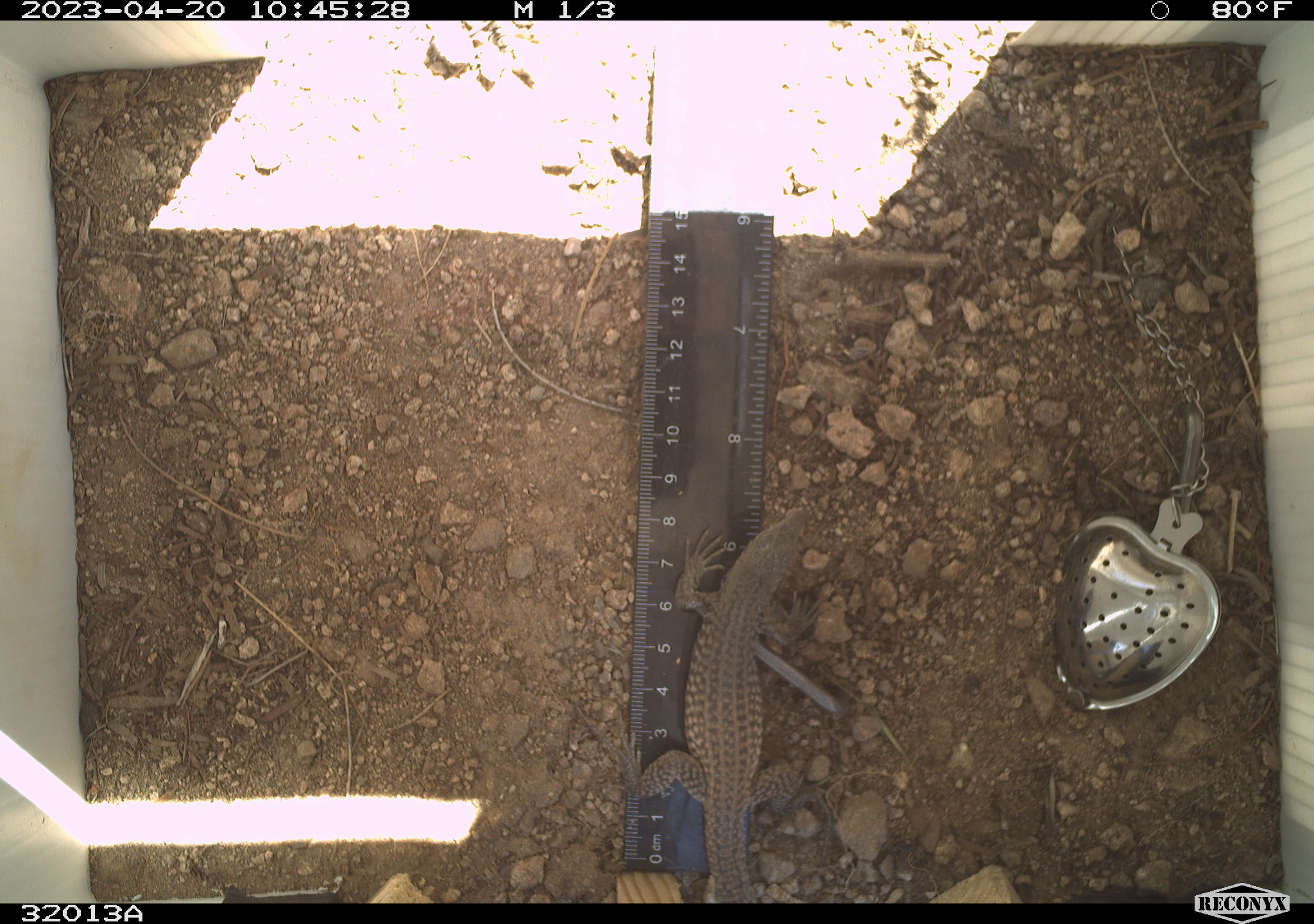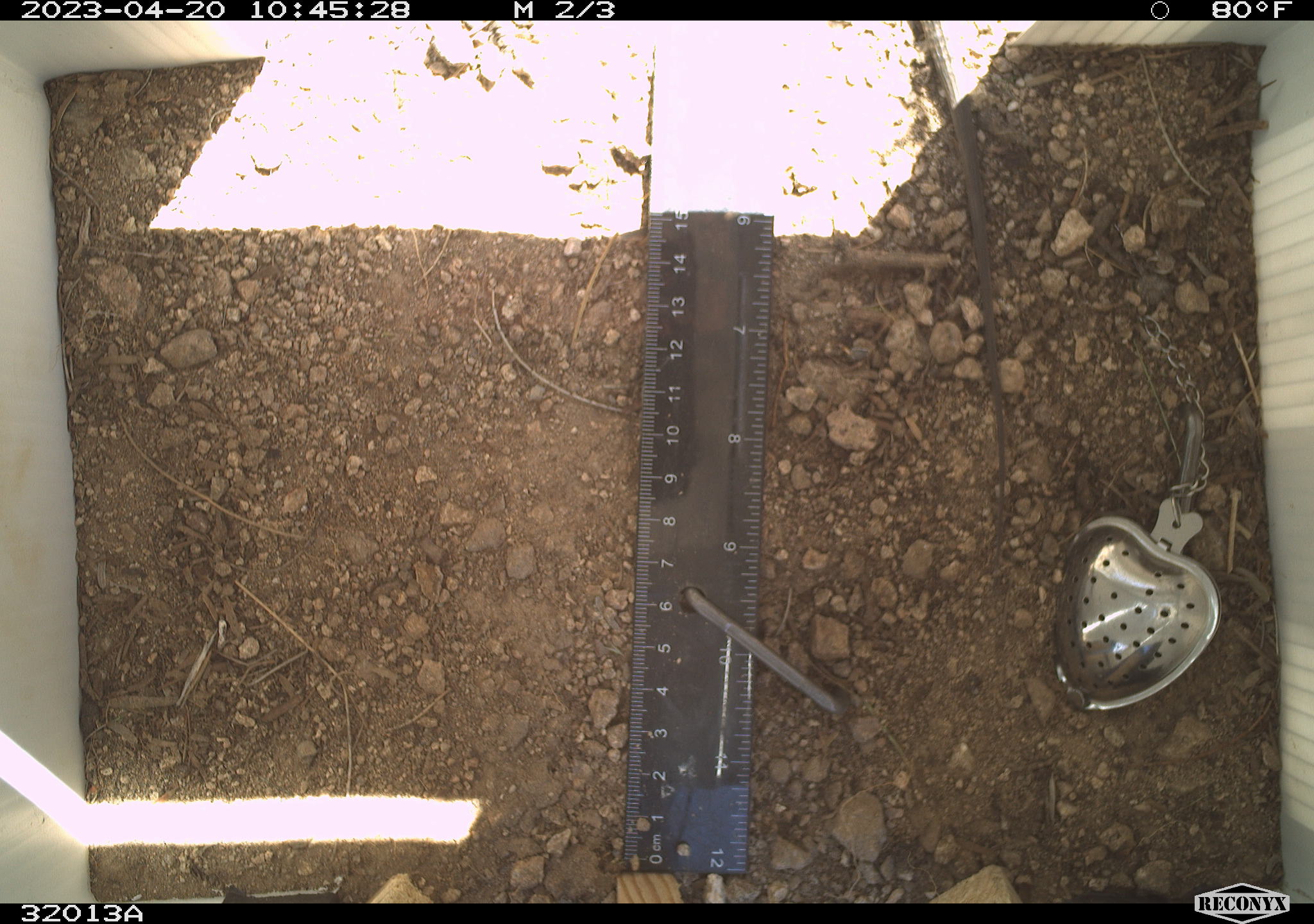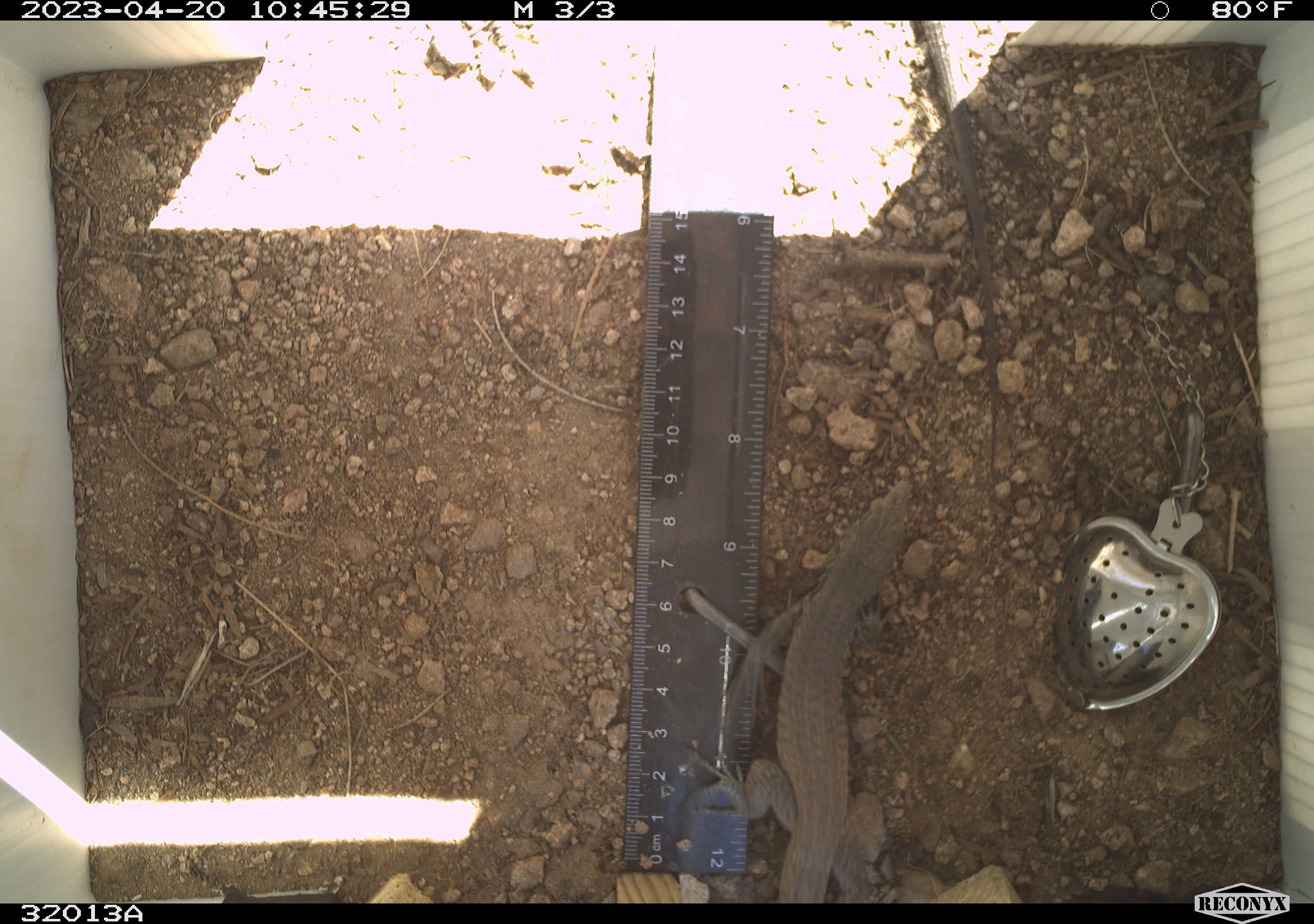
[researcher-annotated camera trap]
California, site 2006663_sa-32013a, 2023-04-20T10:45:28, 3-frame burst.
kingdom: Animalia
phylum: Chordata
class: Reptilia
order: Squamata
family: Teiidae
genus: Aspidoscelis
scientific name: Aspidoscelis tigris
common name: western whiptail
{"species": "western whiptail (Aspidoscelis tigris)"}